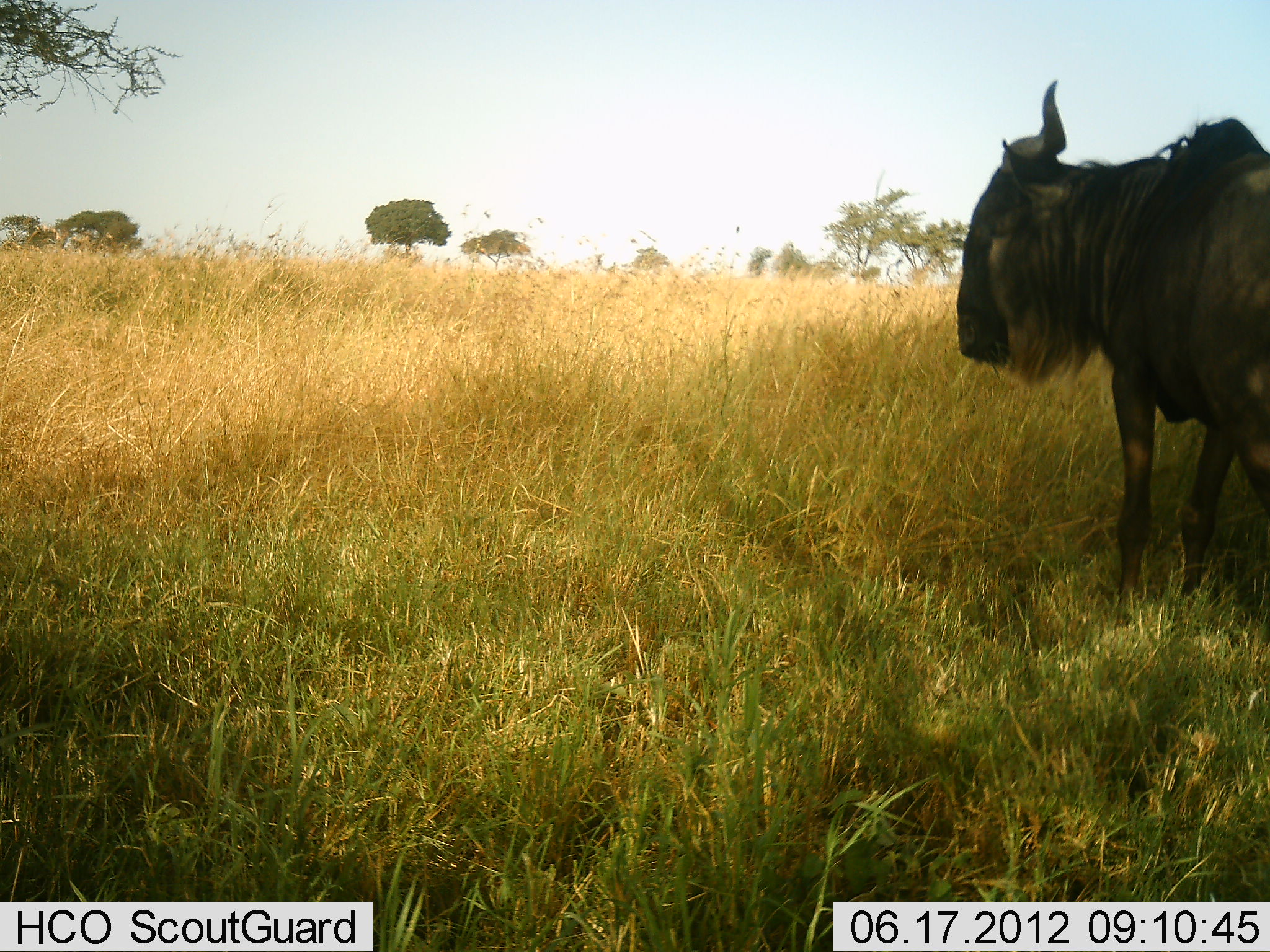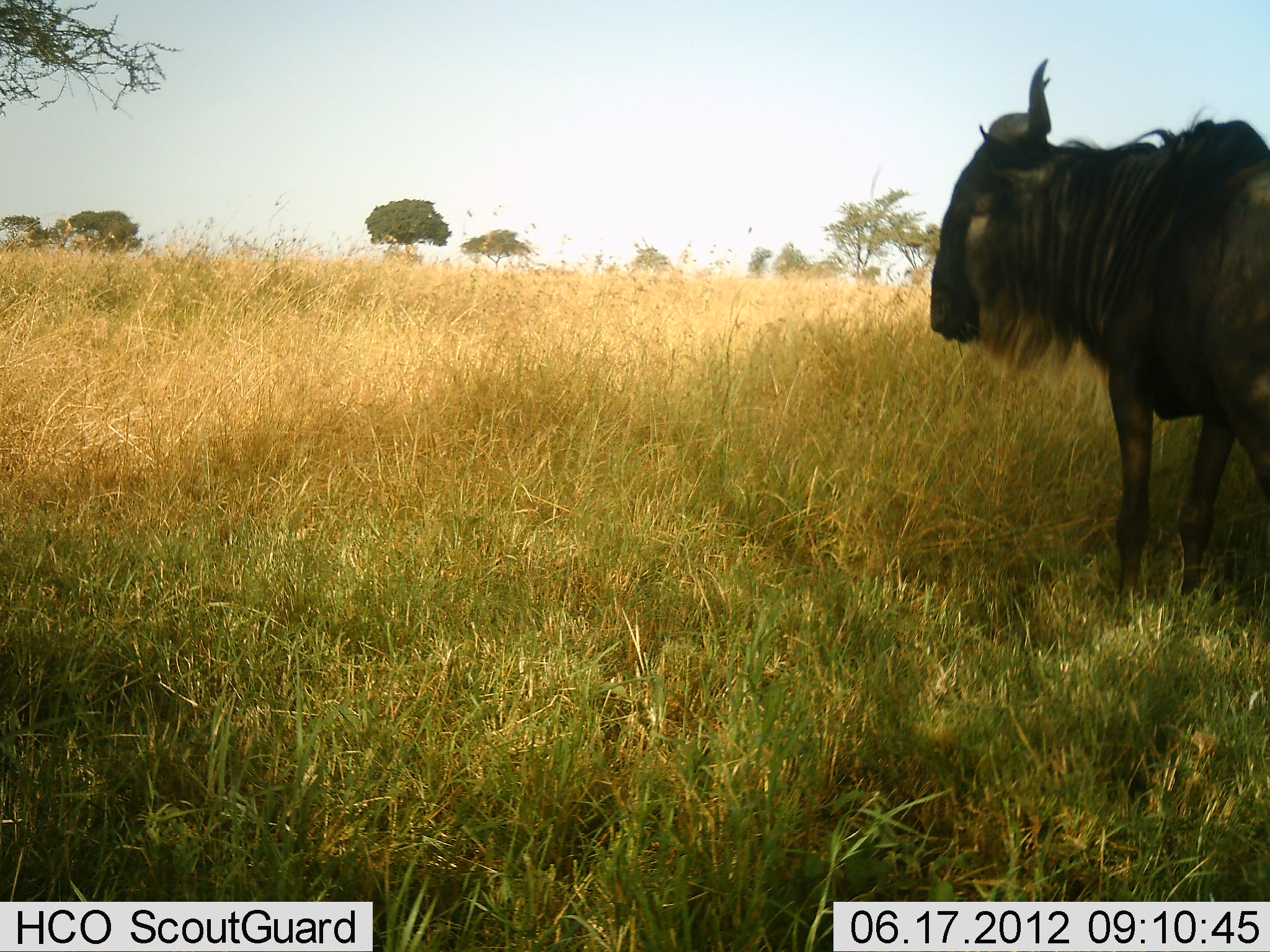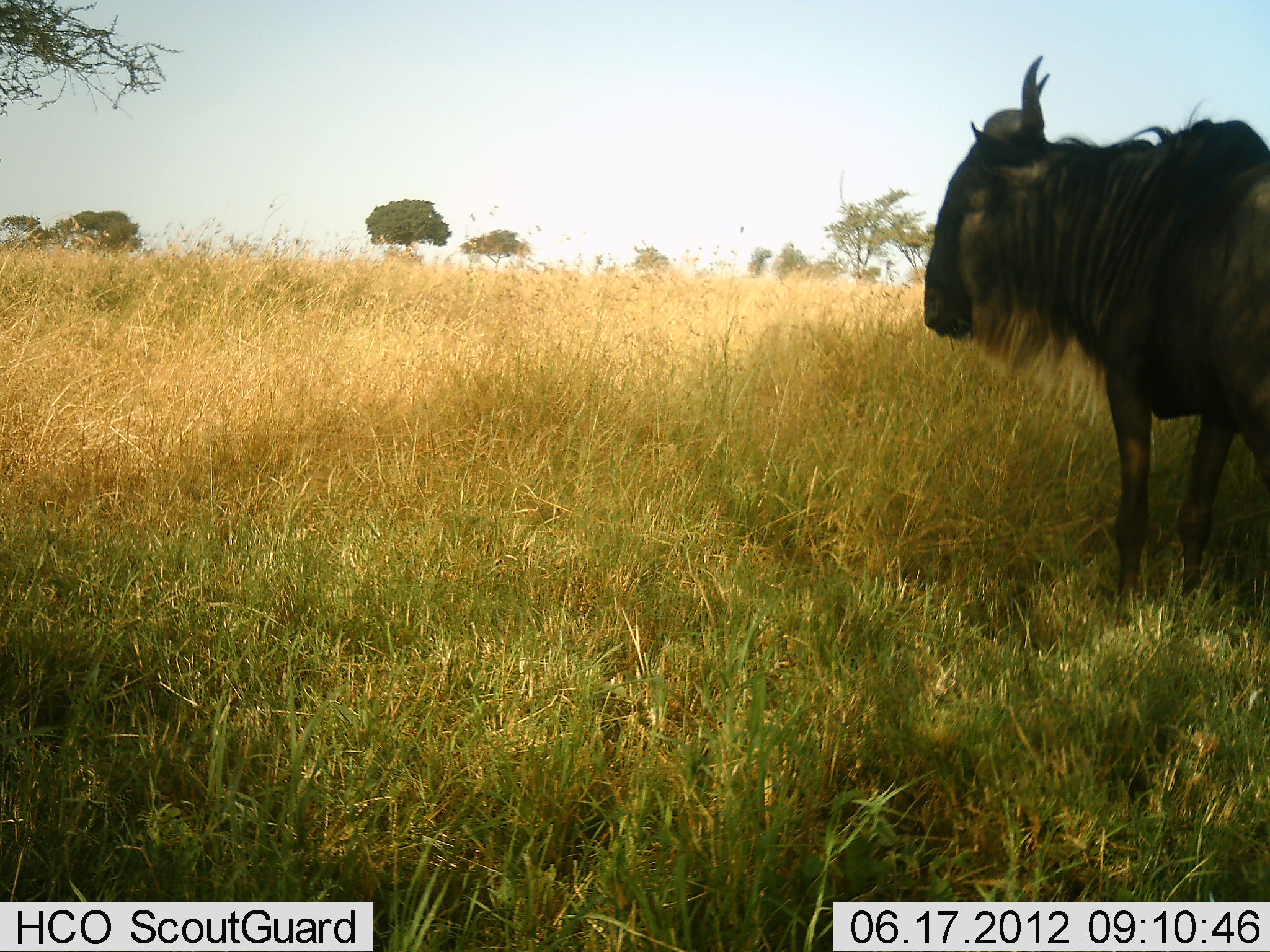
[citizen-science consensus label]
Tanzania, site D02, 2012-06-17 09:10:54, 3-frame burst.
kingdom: Animalia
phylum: Chordata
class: Mammalia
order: Artiodactyla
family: Bovidae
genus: Connochaetes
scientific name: Connochaetes taurinus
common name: blue wildebeest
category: wildebeest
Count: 1.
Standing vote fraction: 90%.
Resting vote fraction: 0%.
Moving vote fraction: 10%.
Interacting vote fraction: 0%.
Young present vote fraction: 0%.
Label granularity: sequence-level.